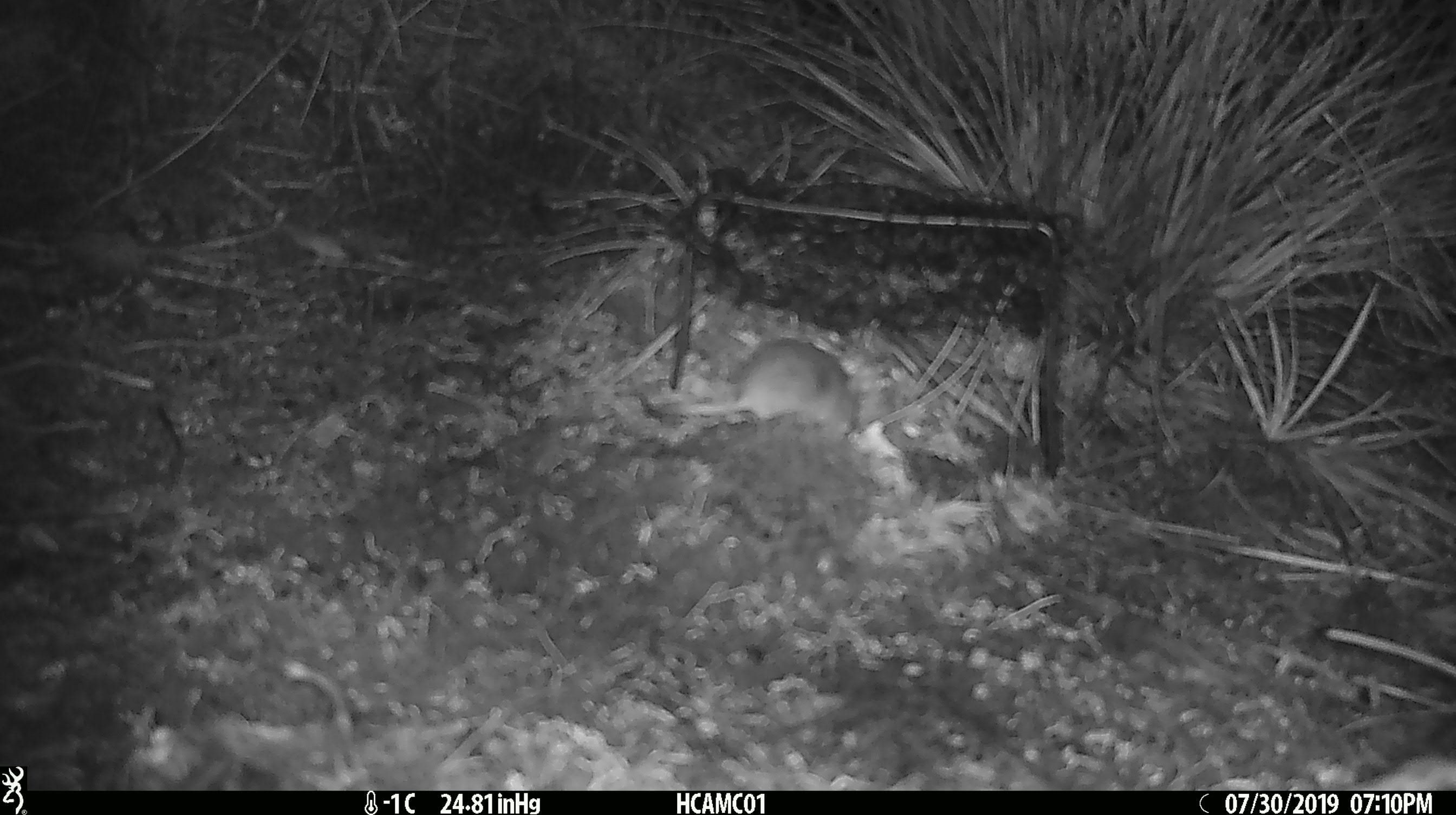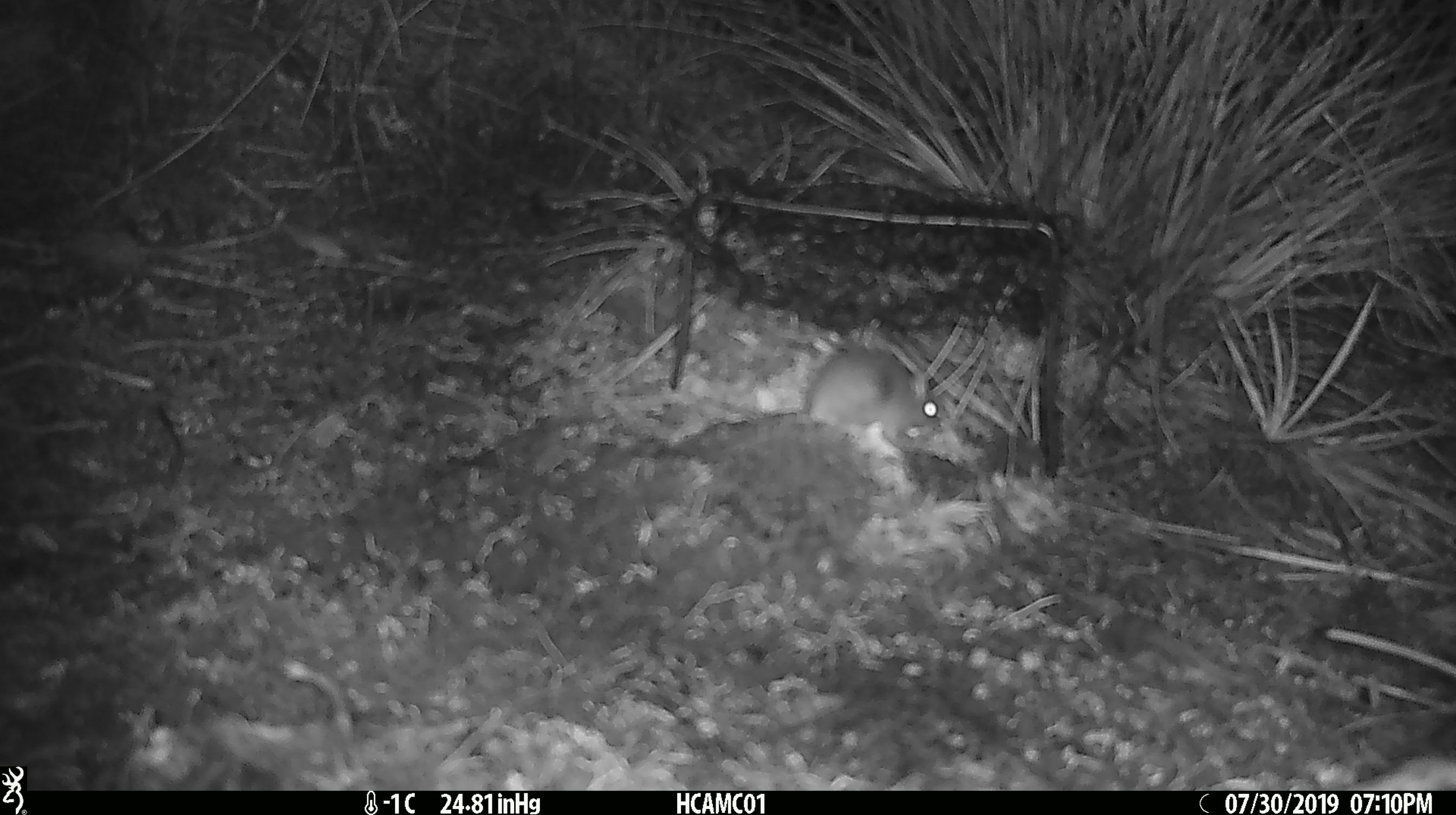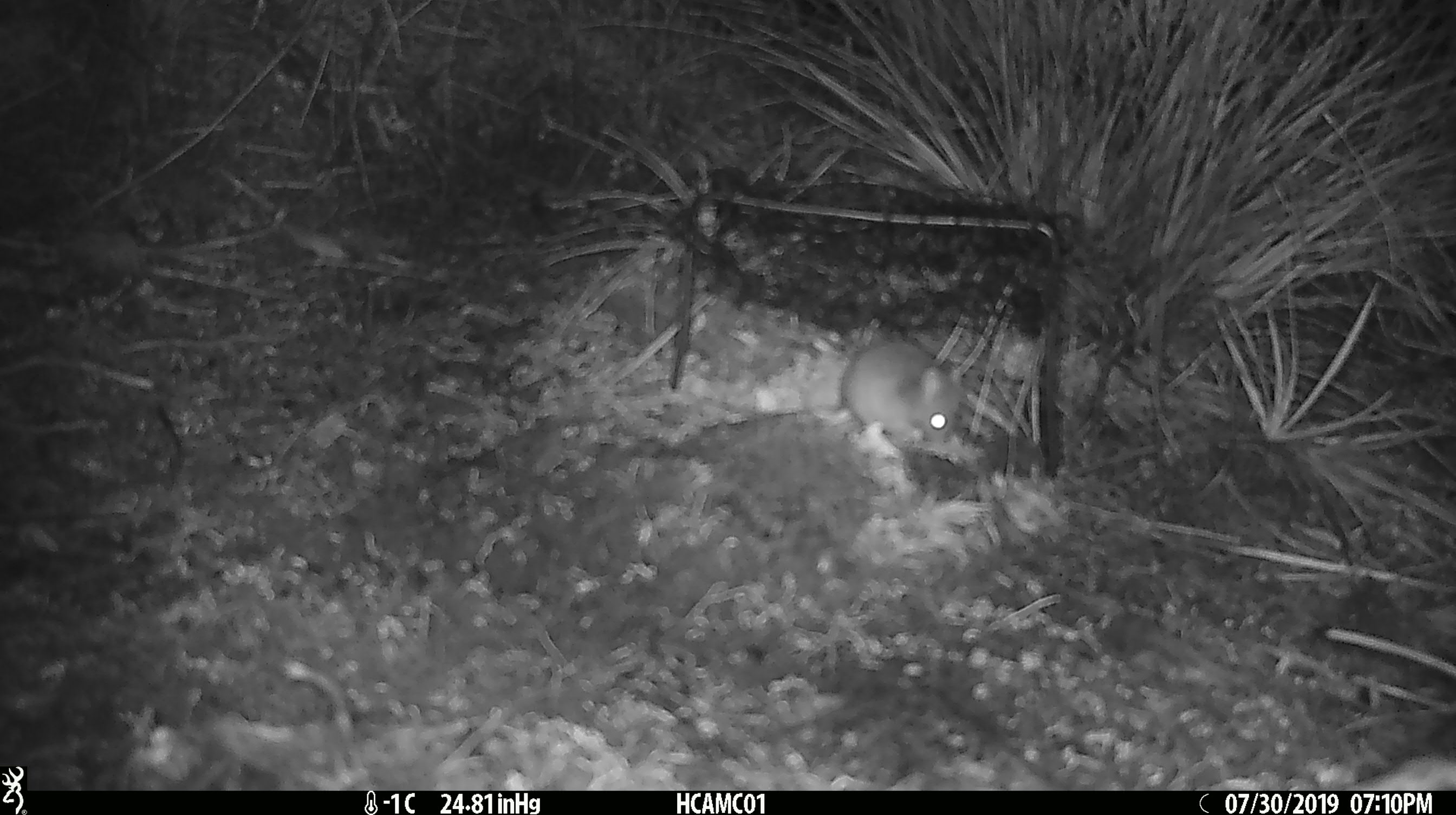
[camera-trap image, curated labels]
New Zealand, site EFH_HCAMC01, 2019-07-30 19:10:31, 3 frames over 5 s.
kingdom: Animalia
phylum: Chordata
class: Mammalia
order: Rodentia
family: Muridae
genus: Mus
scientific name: Mus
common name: mouse